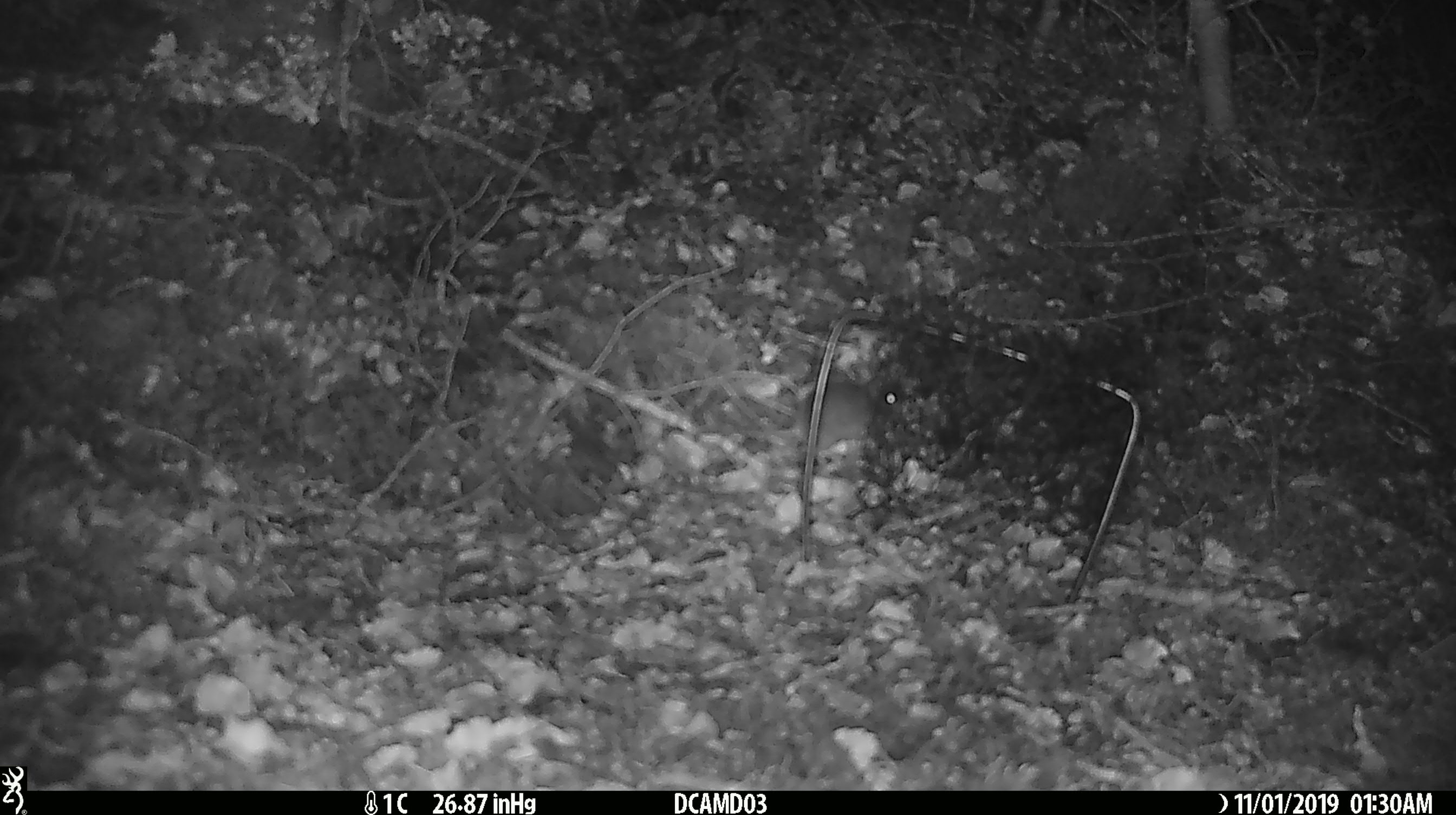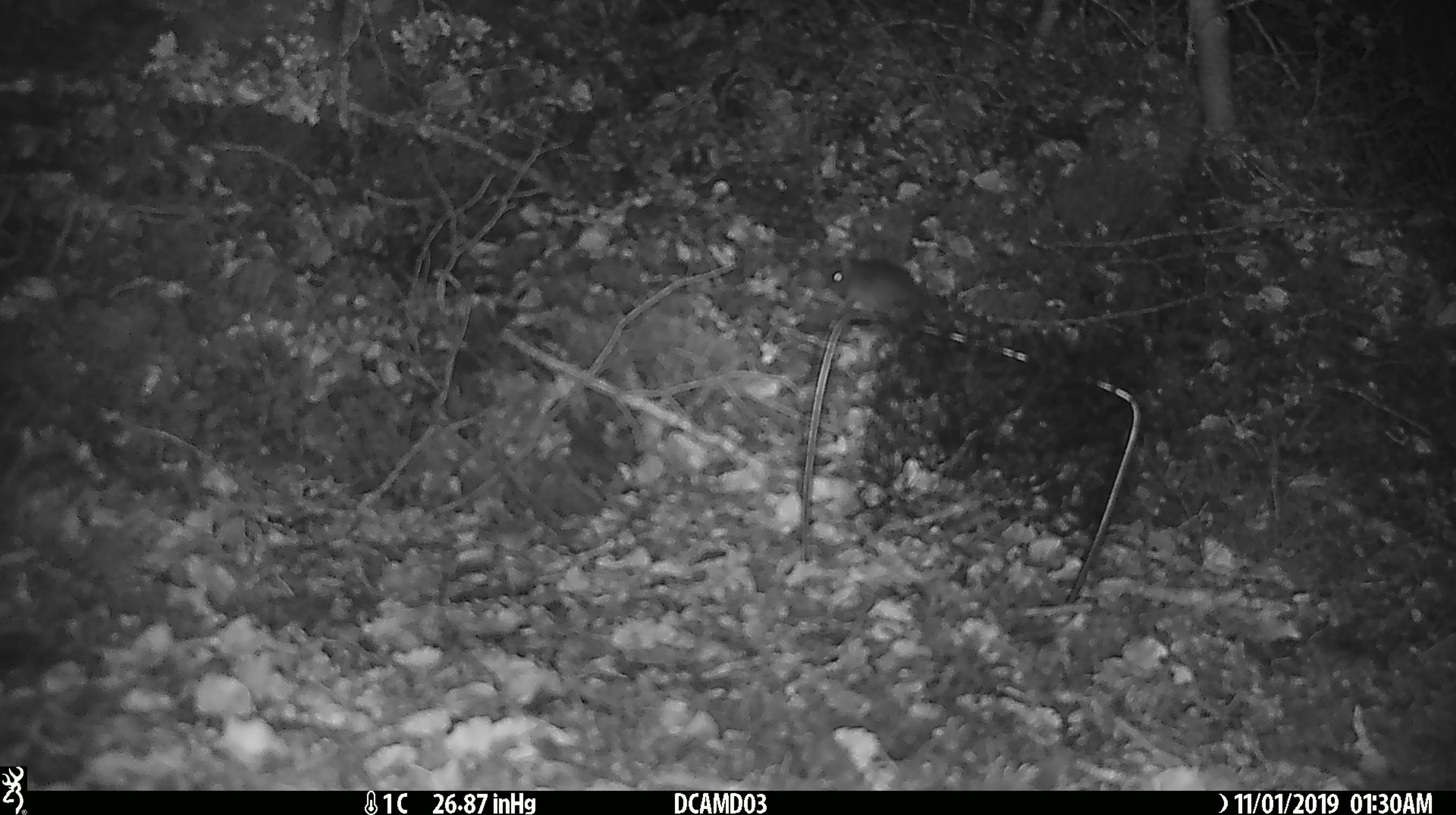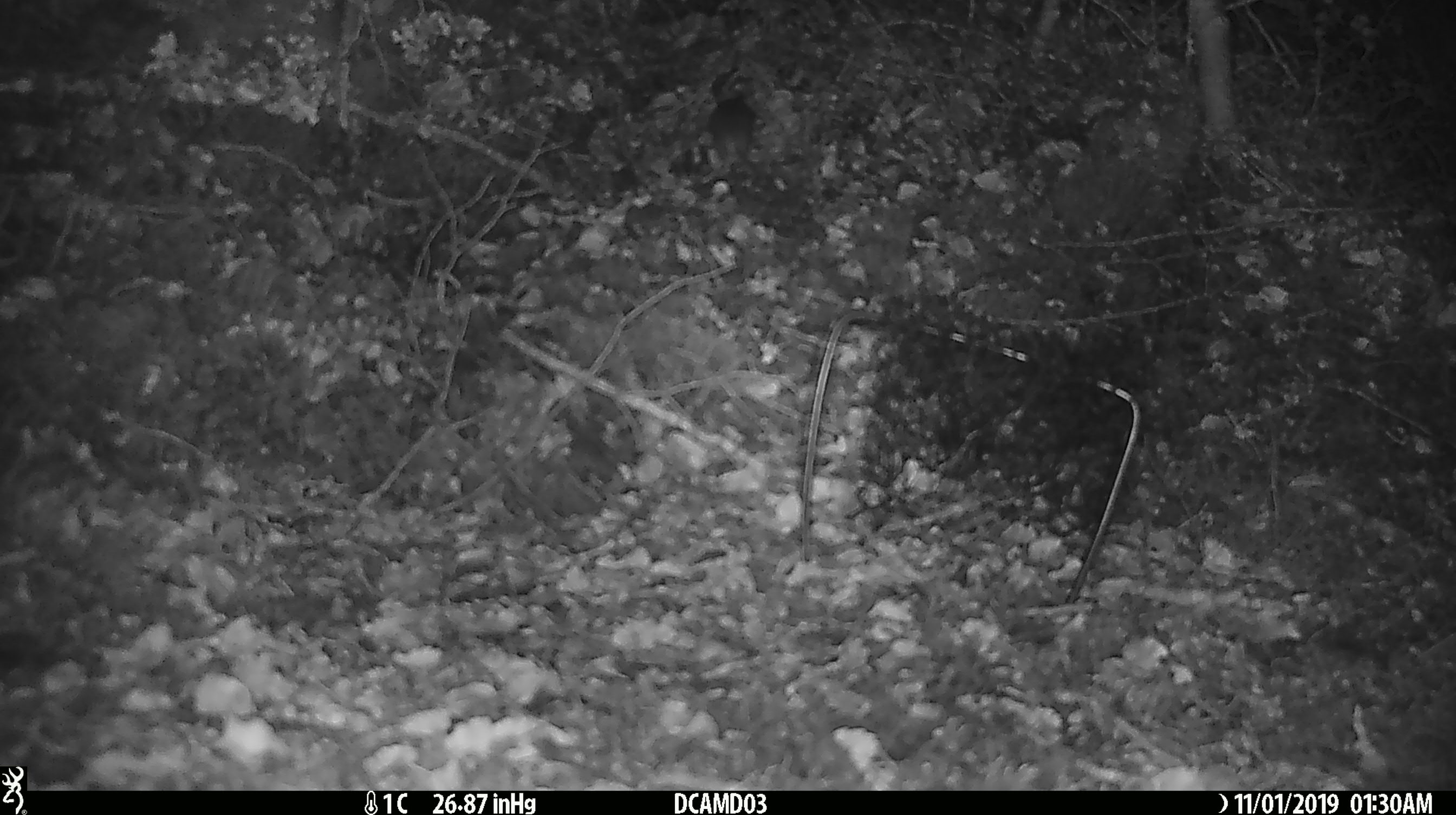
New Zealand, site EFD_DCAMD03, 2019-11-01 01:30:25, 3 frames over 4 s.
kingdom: Animalia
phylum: Chordata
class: Mammalia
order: Rodentia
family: Muridae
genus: Mus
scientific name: Mus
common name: mouse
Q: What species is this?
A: Mouse (Mus).